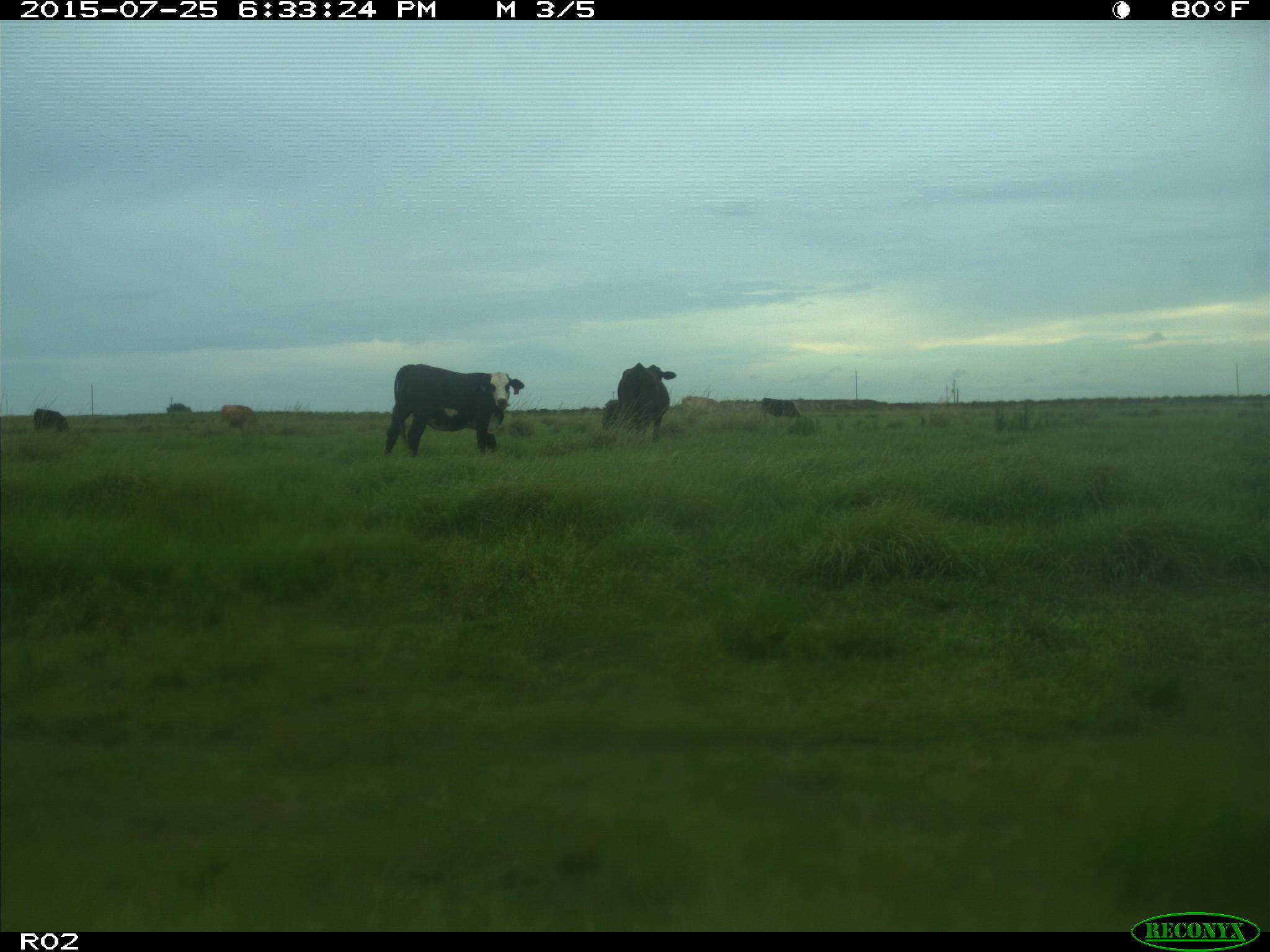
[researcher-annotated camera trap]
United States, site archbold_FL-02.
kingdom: Animalia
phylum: Chordata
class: Mammalia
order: Artiodactyla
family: Bovidae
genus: Bos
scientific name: Bos taurus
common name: domestic cow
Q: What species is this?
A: Bos taurus (domestic cow).